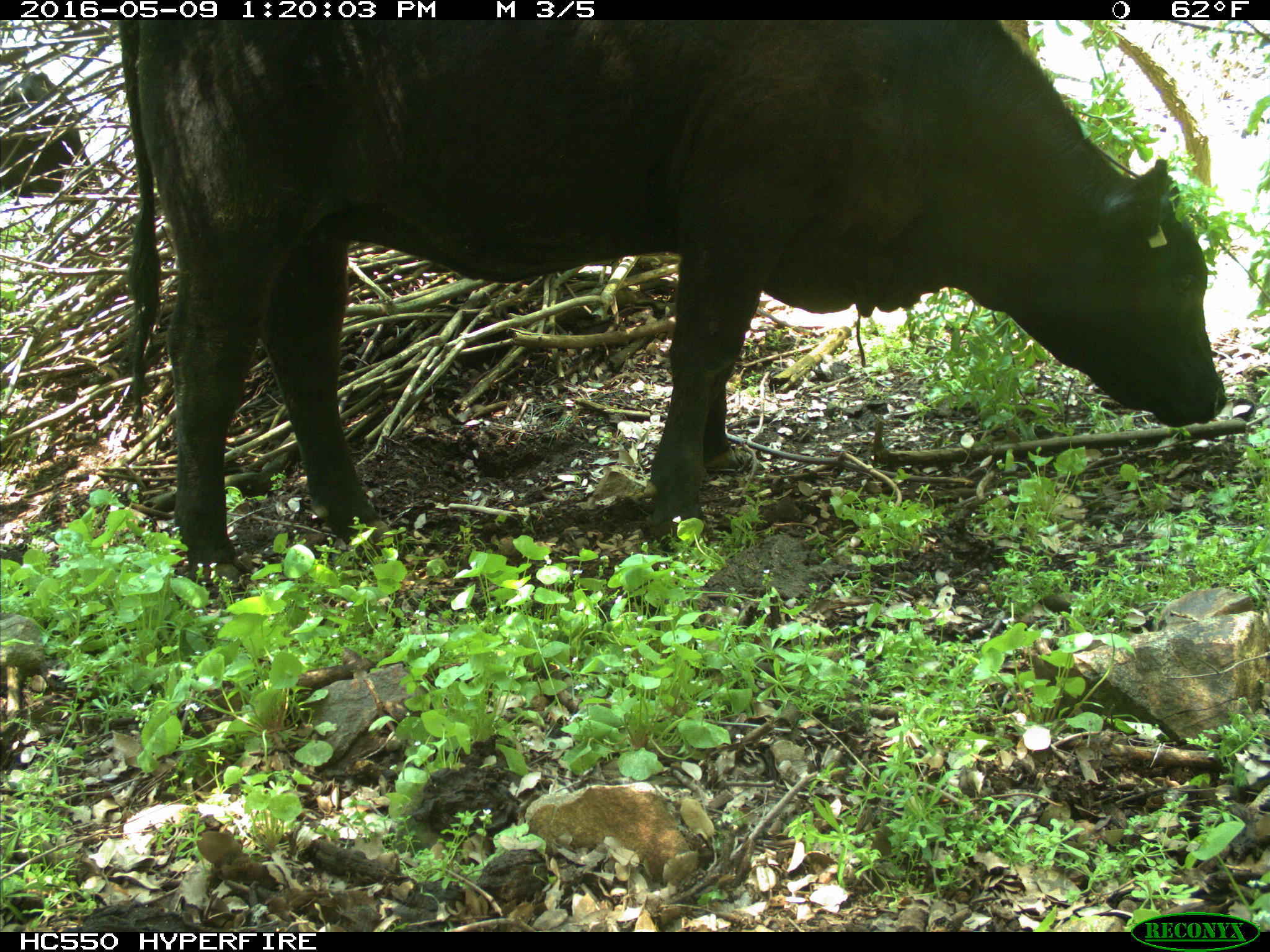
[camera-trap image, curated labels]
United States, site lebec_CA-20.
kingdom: Animalia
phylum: Chordata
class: Mammalia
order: Artiodactyla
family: Bovidae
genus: Bos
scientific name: Bos taurus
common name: domestic cow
Bos taurus (domestic cow).